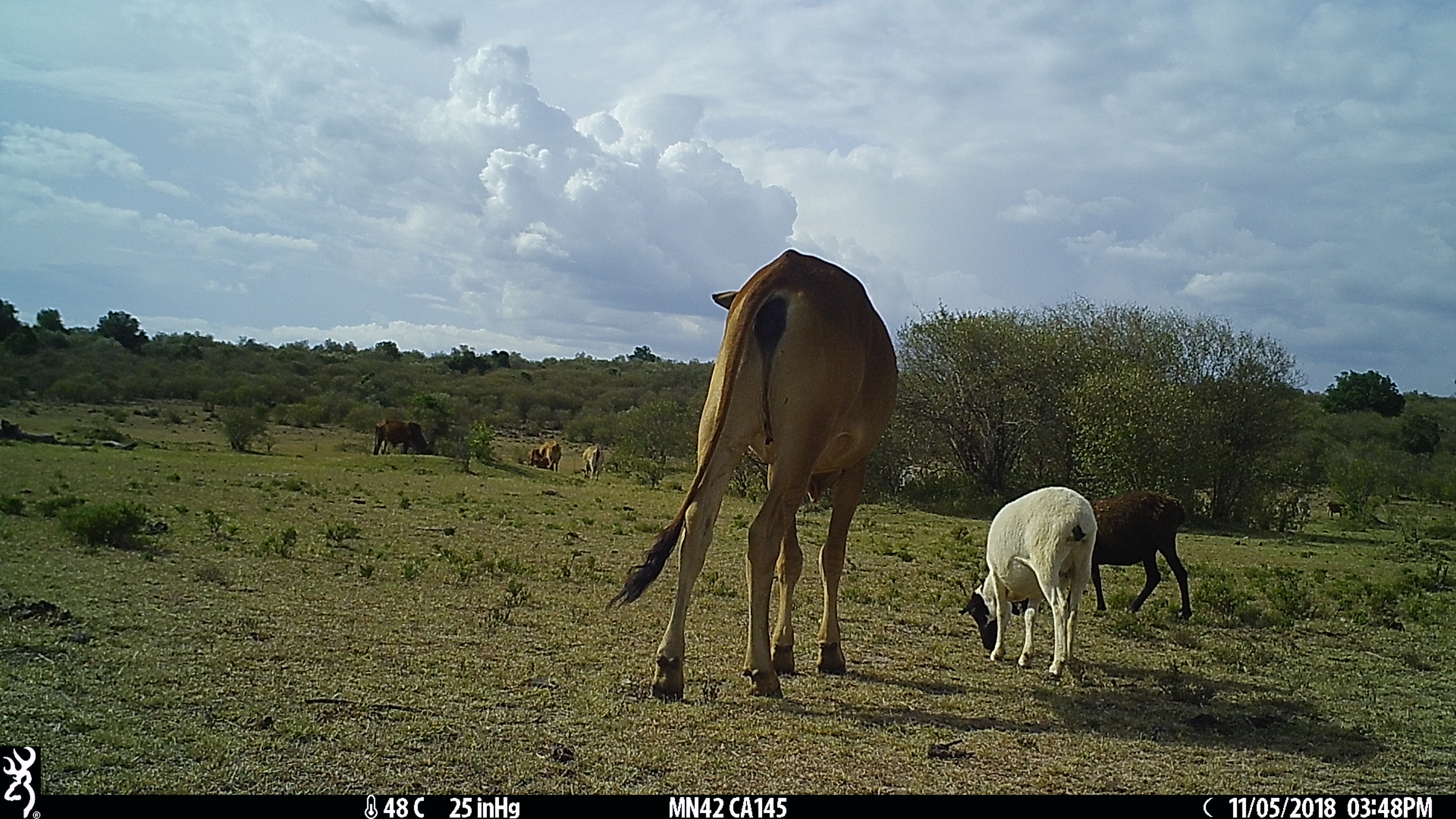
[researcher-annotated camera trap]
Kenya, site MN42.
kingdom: Animalia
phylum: Chordata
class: Mammalia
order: Artiodactyla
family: Bovidae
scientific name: Bovidae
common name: sheep or goat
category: shoat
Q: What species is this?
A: Shoat (sheep or goat) (Bovidae).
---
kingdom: Animalia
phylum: Chordata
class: Mammalia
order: Artiodactyla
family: Bovidae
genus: Bos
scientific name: Bos taurus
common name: cattle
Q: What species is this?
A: Cattle (Bos taurus).